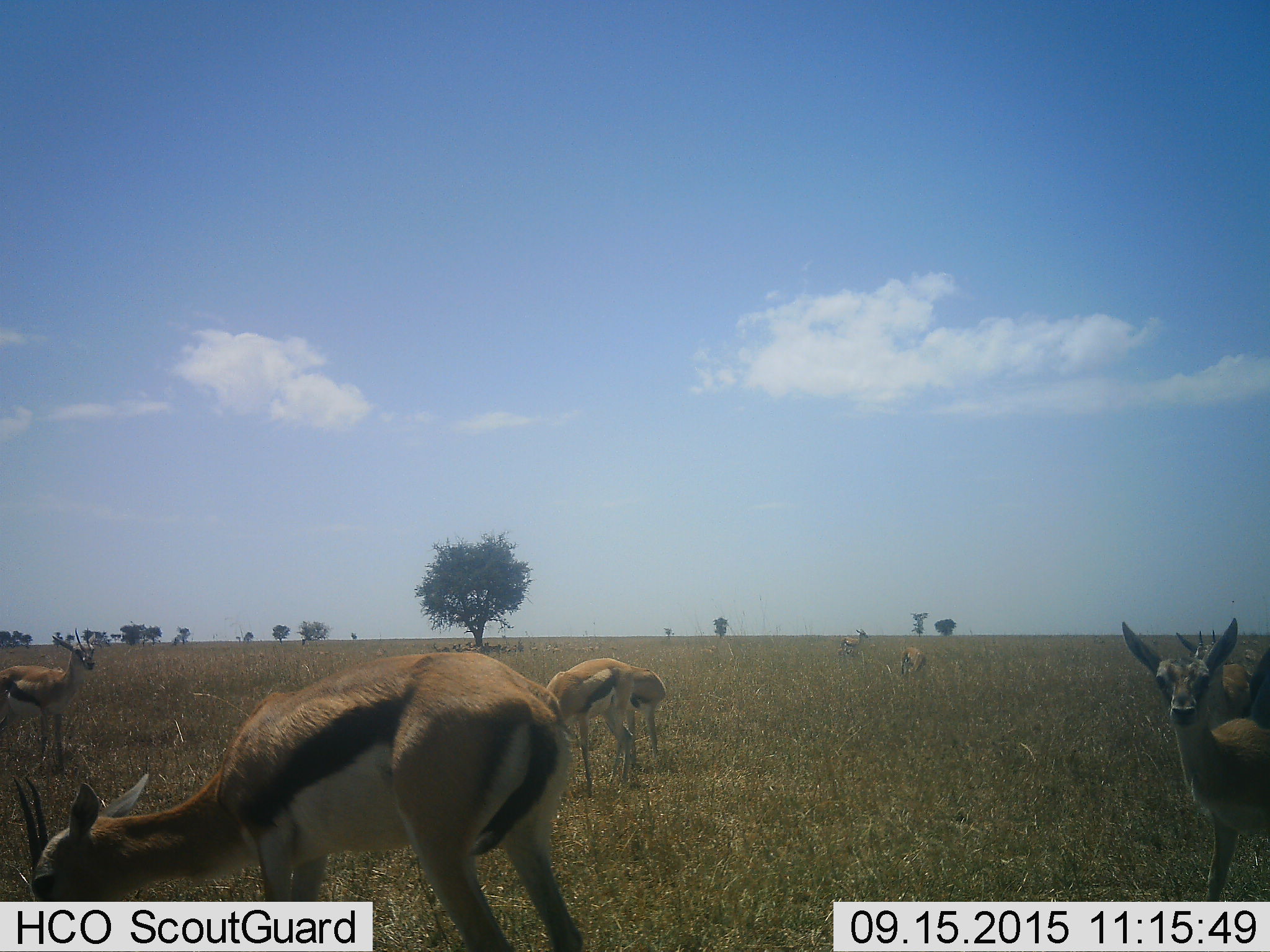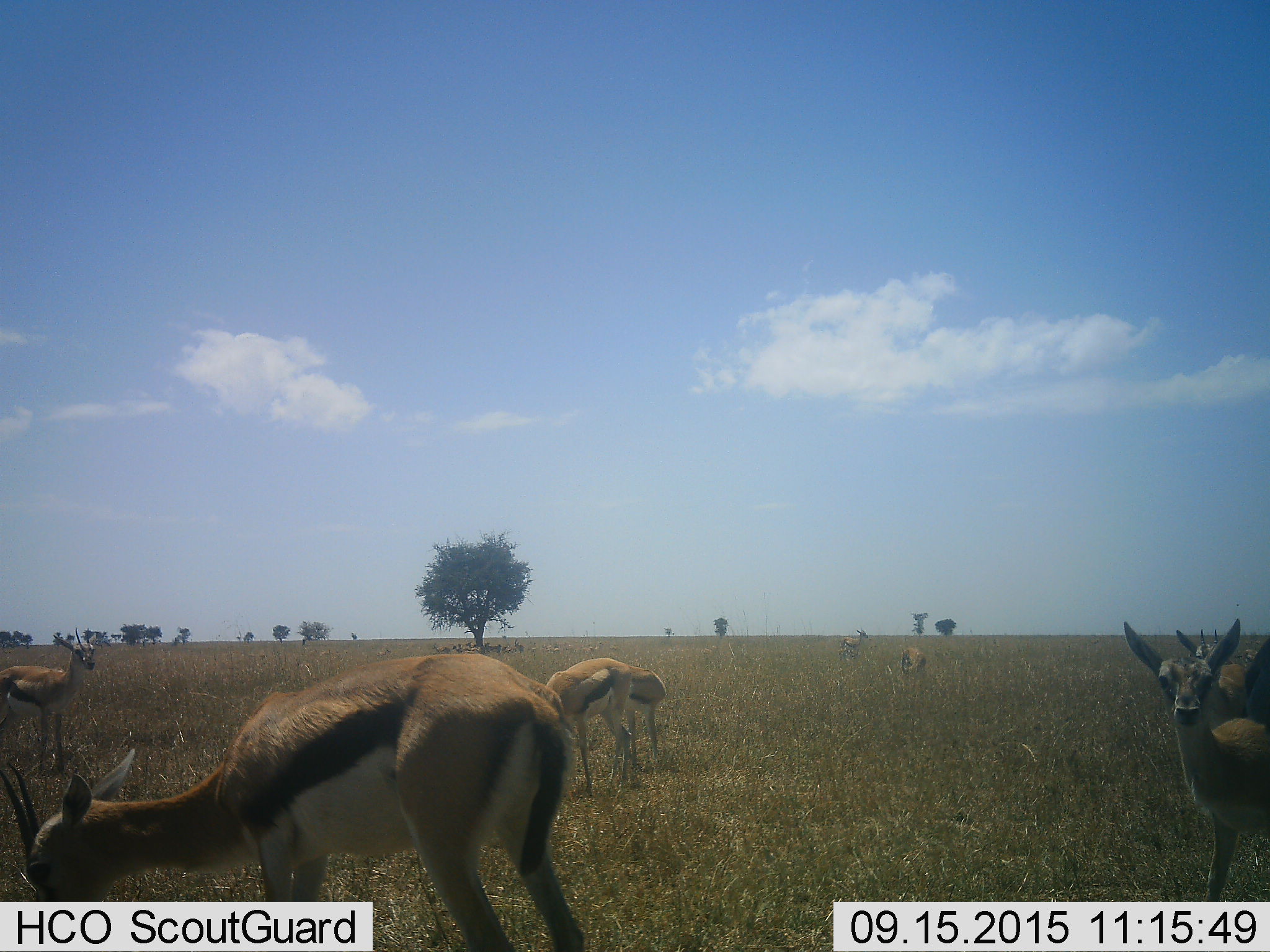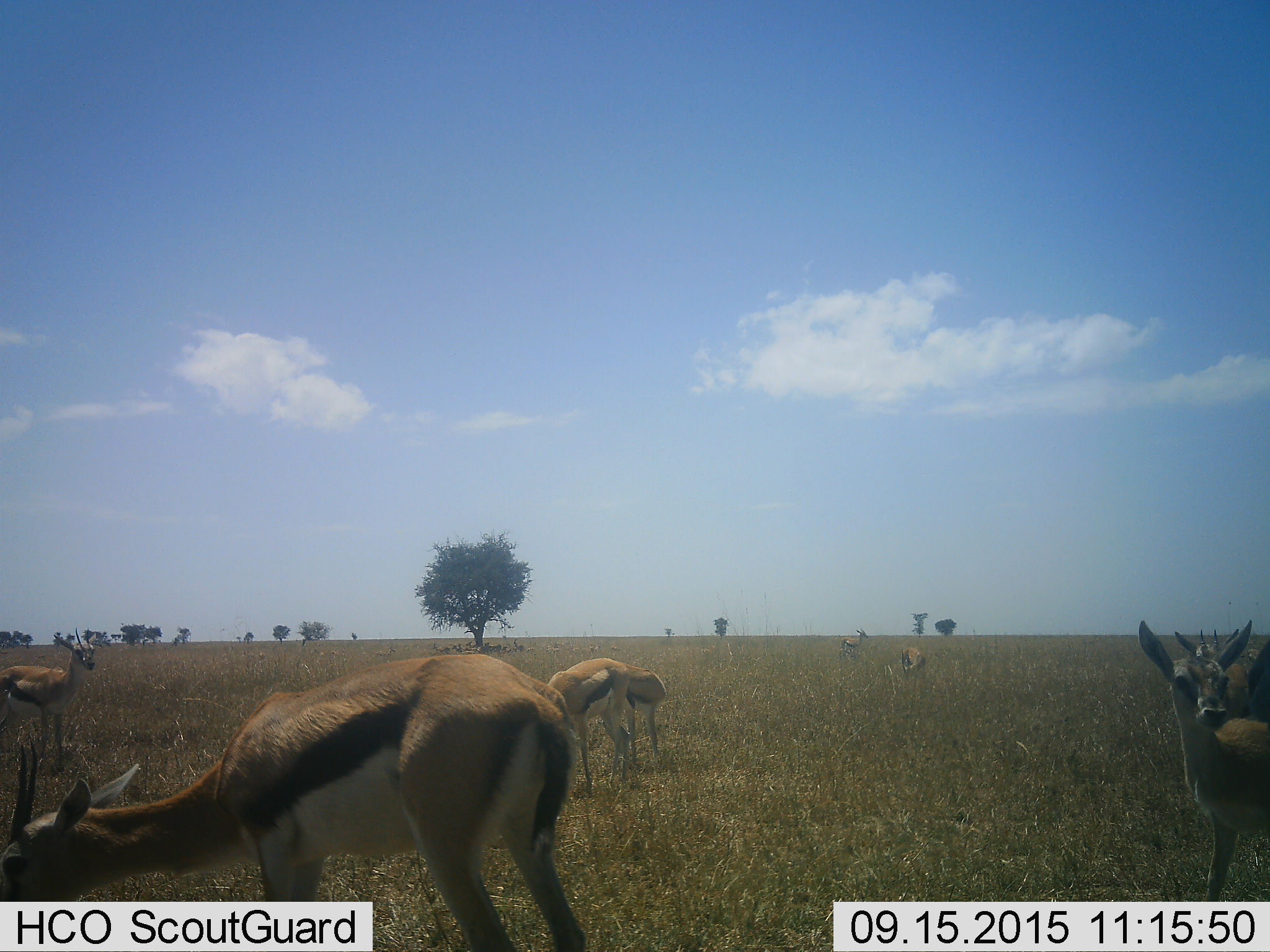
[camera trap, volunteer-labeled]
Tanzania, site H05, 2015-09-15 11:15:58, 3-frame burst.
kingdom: Animalia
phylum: Chordata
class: Mammalia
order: Artiodactyla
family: Bovidae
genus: Eudorcas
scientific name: Eudorcas thomsonii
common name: thomson's gazelle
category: gazellethomsons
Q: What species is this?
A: Gazellethomsons (thomson's gazelle) (Eudorcas thomsonii).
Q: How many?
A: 8.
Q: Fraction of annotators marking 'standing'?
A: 90%.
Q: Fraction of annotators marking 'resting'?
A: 20%.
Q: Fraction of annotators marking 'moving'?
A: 0%.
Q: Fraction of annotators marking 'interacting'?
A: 0%.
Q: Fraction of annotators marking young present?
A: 20%.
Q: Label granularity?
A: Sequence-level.